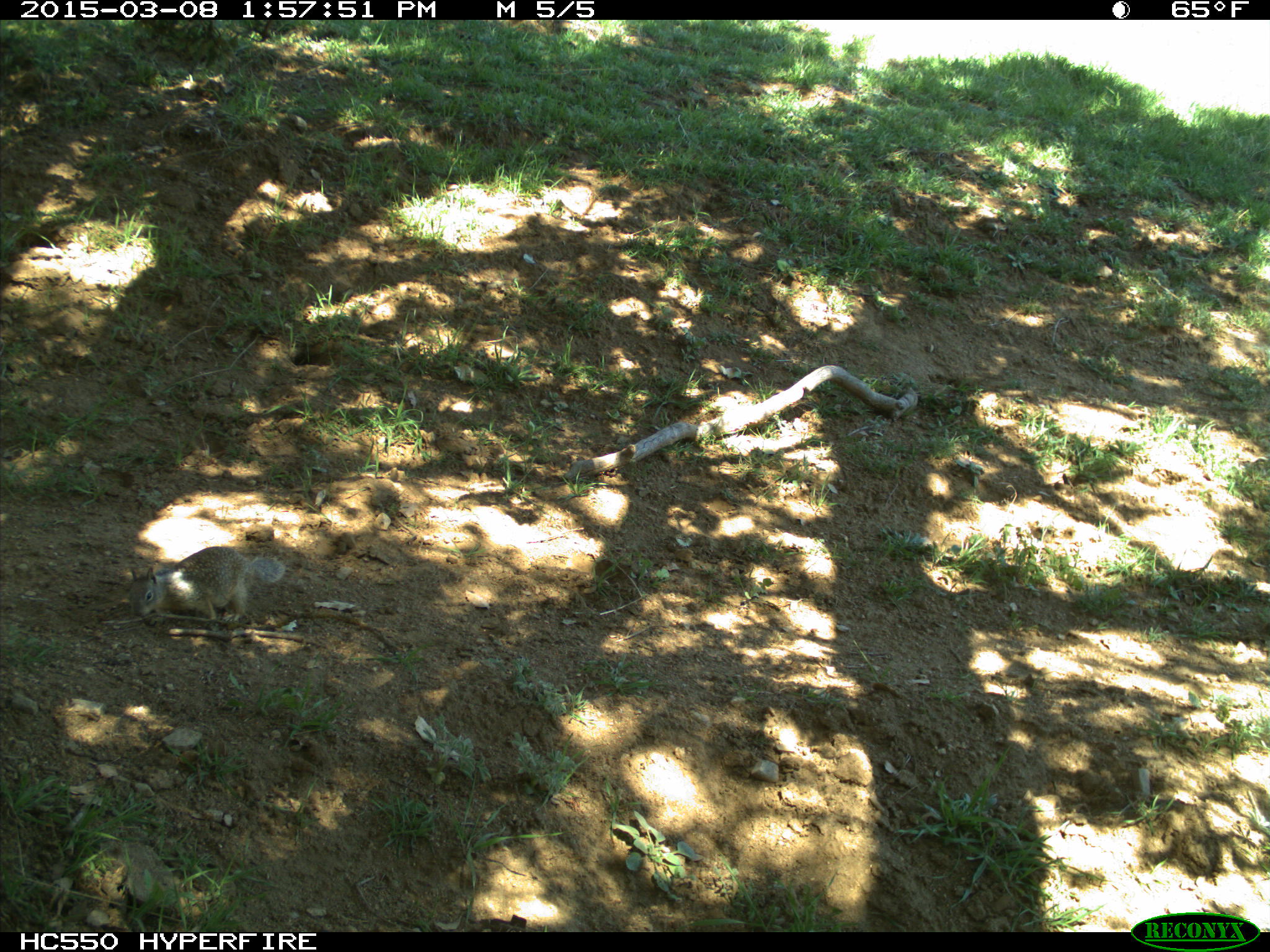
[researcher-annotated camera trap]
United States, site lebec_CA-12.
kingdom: Animalia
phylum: Chordata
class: Mammalia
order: Rodentia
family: Sciuridae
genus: Otospermophilus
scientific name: Otospermophilus beecheyi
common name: california ground squirrel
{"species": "Otospermophilus beecheyi (california ground squirrel)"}